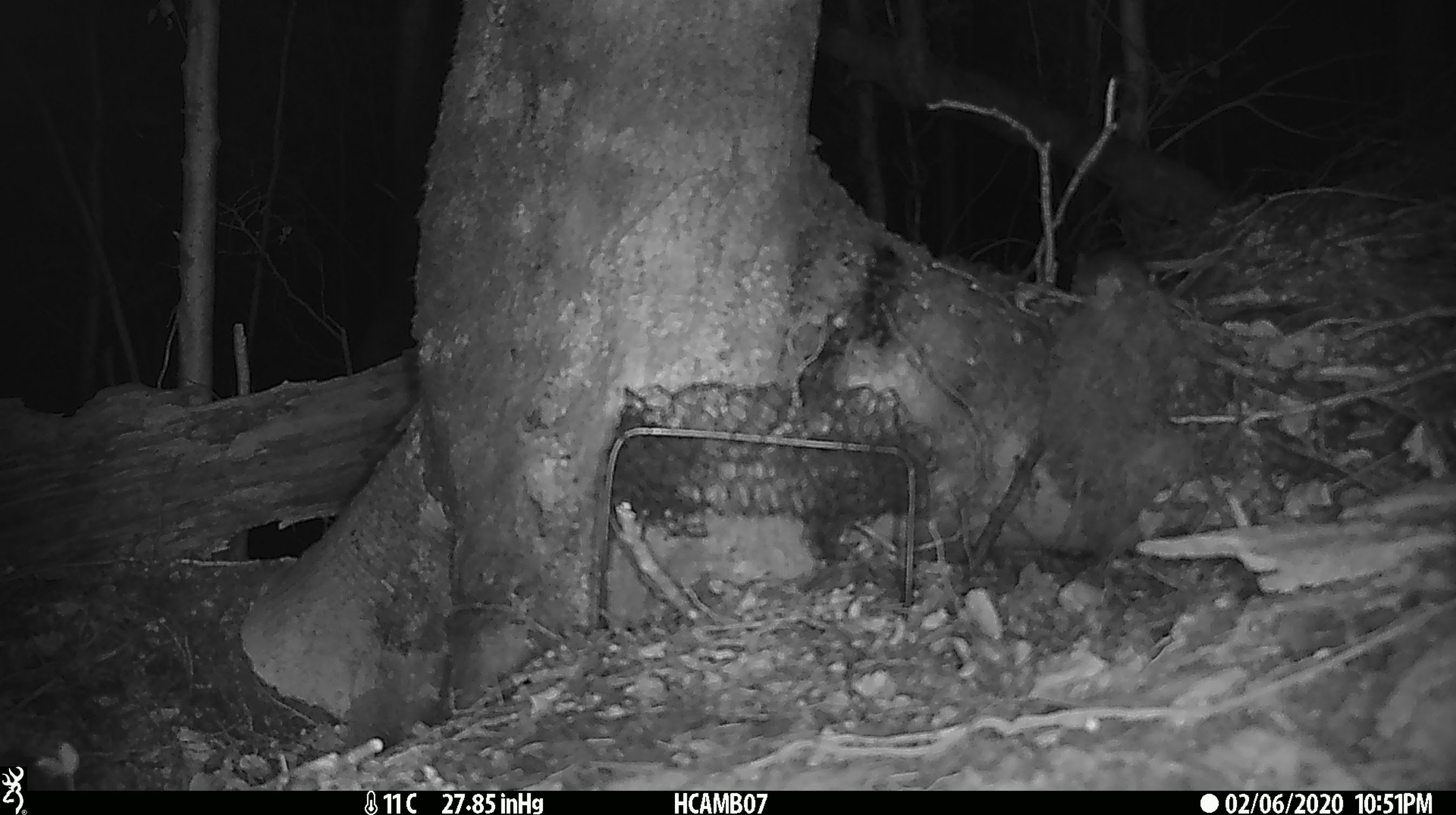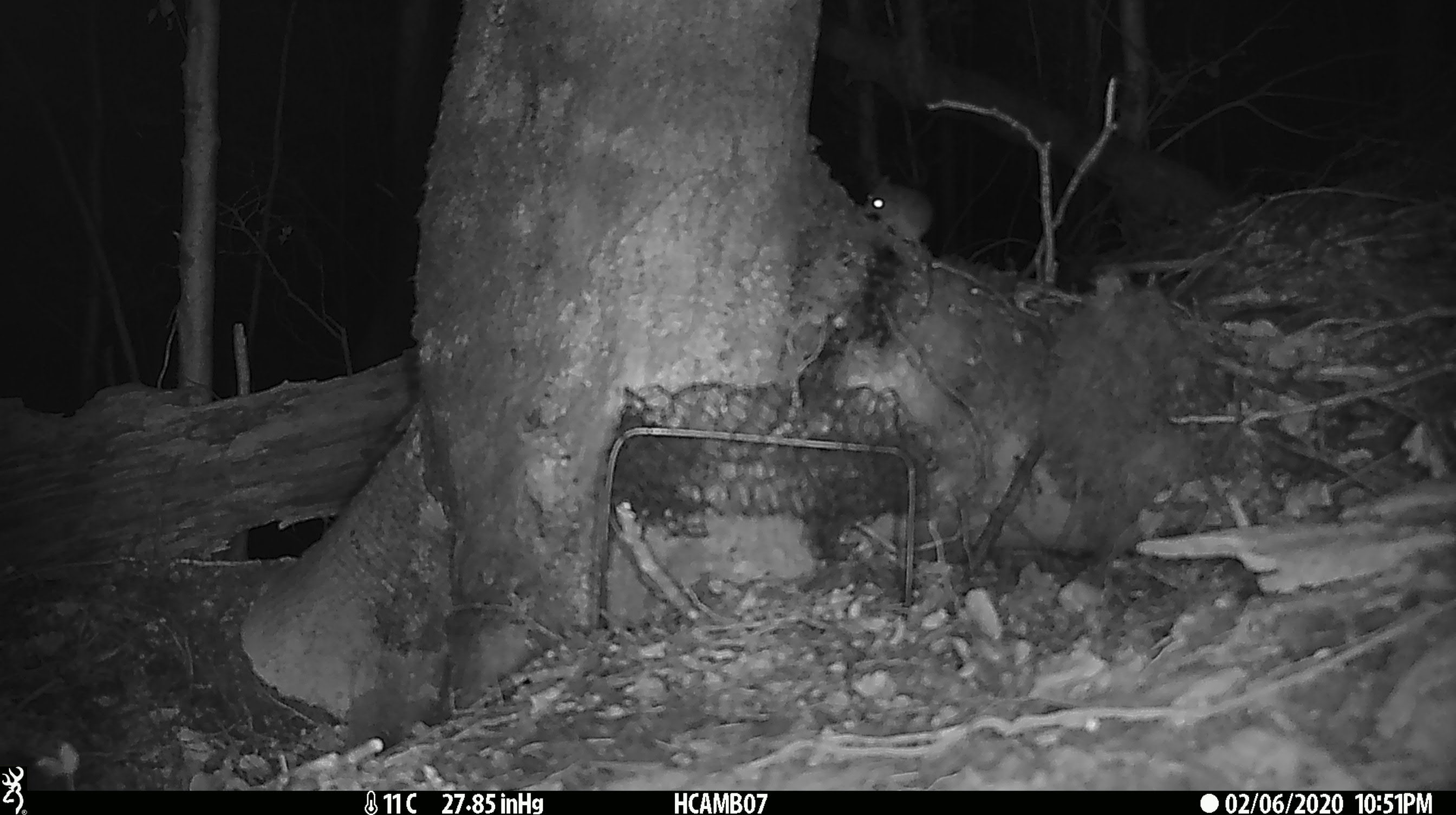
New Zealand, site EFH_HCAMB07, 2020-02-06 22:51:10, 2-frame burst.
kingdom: Animalia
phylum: Chordata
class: Mammalia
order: Rodentia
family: Muridae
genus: Mus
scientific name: Mus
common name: mouse